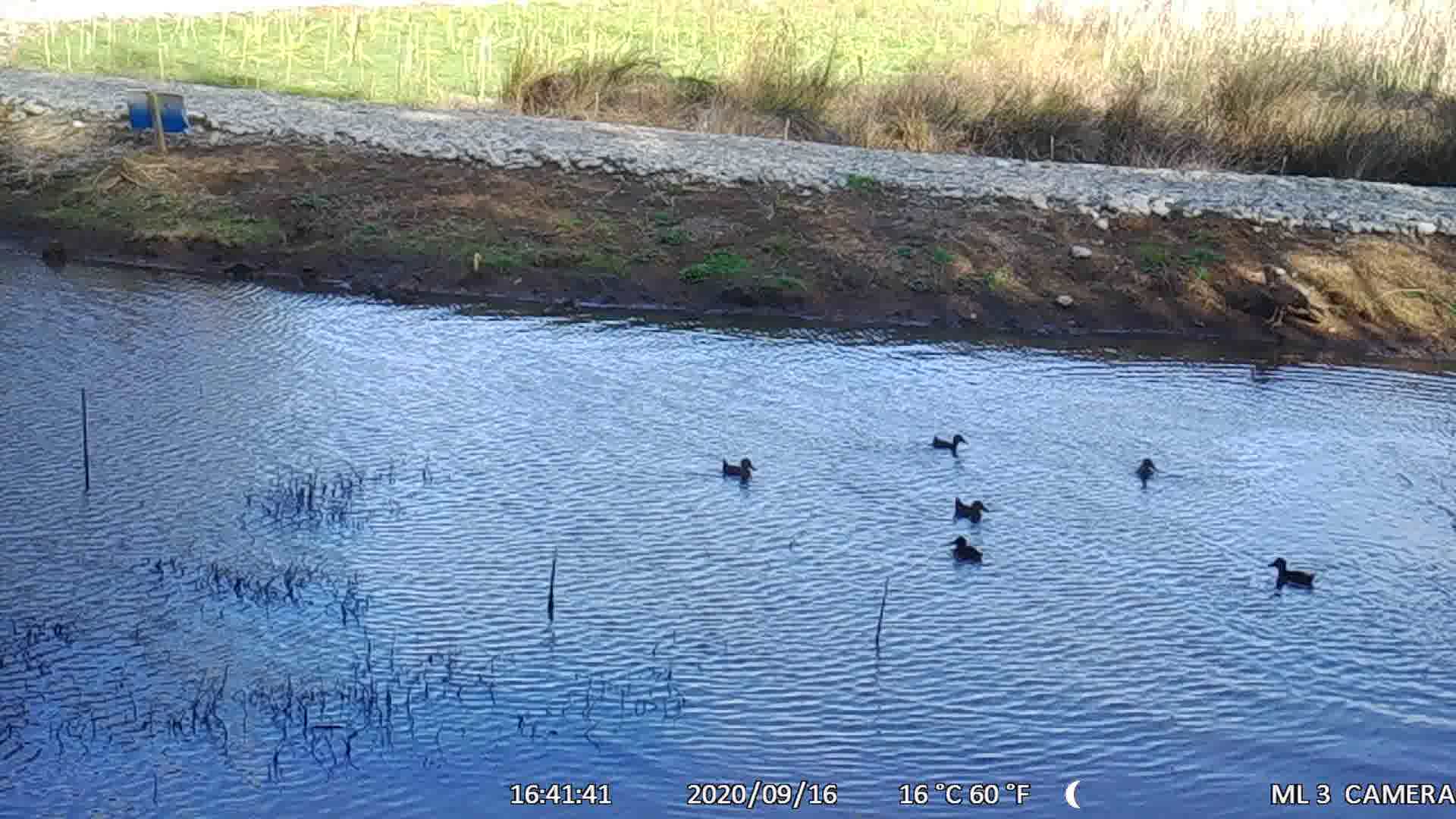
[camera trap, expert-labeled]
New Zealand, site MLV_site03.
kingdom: Animalia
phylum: Chordata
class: Aves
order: Anseriformes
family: Anatidae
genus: Anas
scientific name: Anas chlorotis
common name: brown teal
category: pateke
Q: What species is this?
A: Pateke (brown teal) (Anas chlorotis).